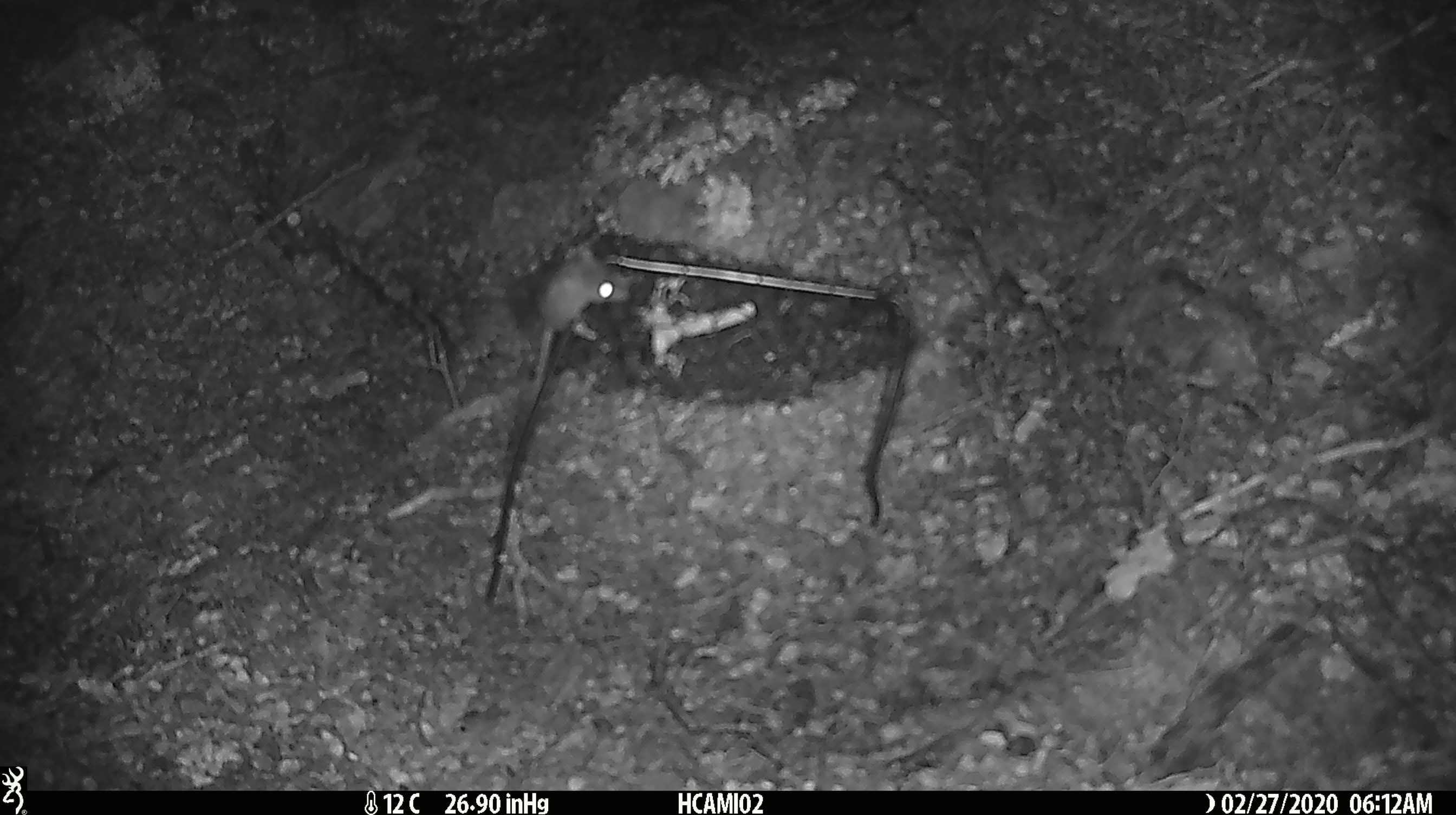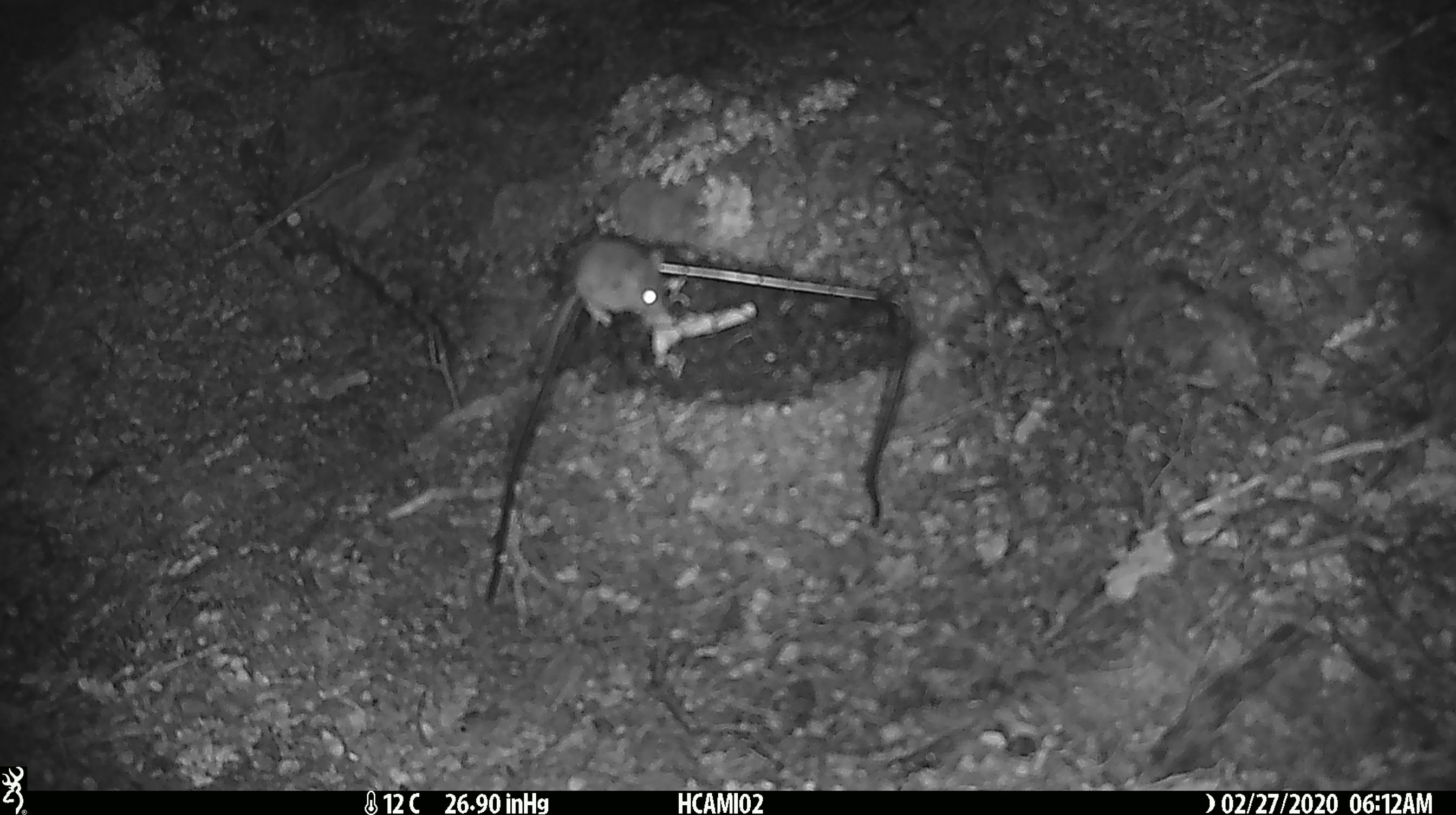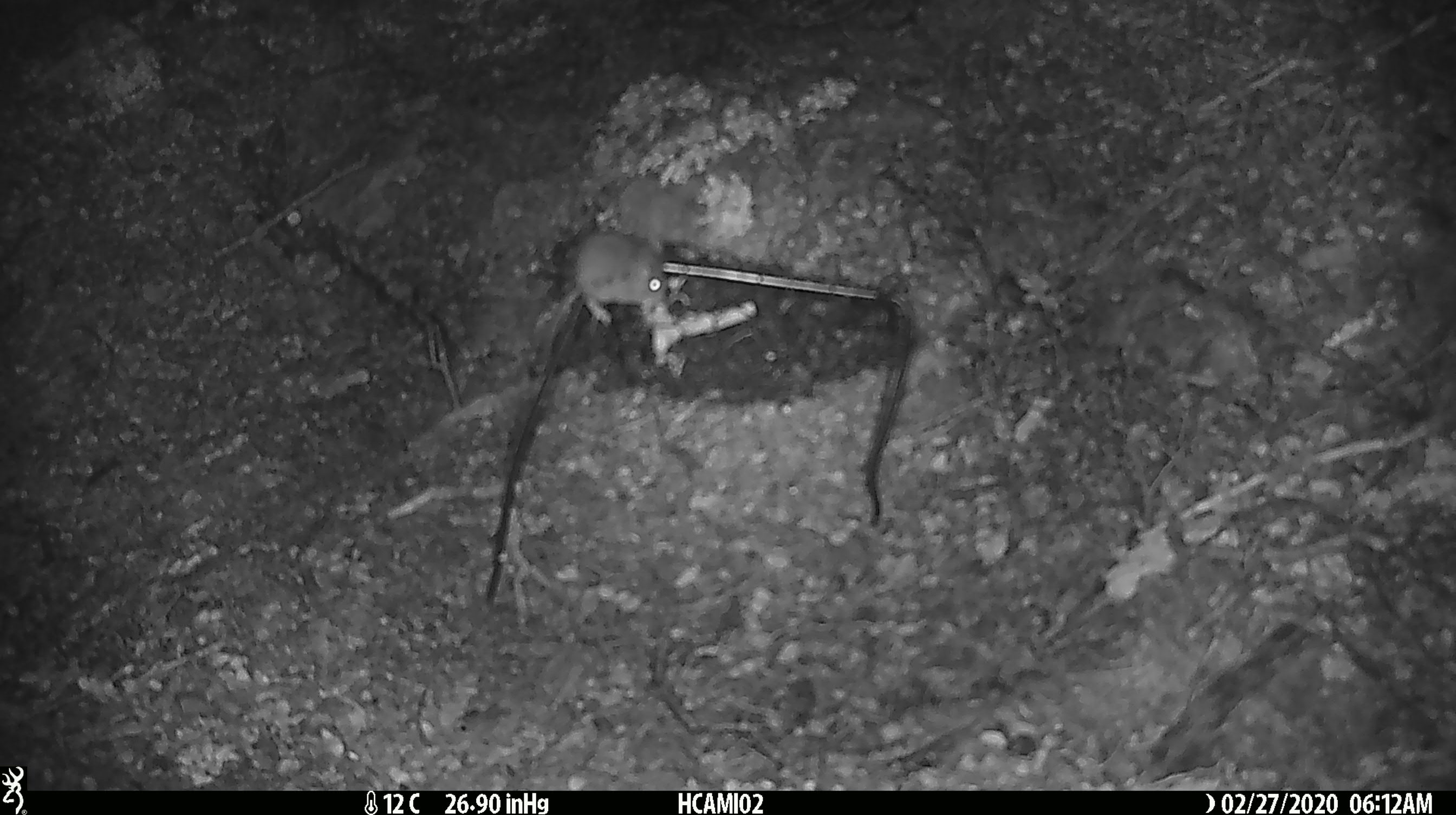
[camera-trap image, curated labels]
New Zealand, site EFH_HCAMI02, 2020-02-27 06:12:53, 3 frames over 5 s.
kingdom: Animalia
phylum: Chordata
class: Mammalia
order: Rodentia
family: Muridae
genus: Mus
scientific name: Mus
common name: mouse